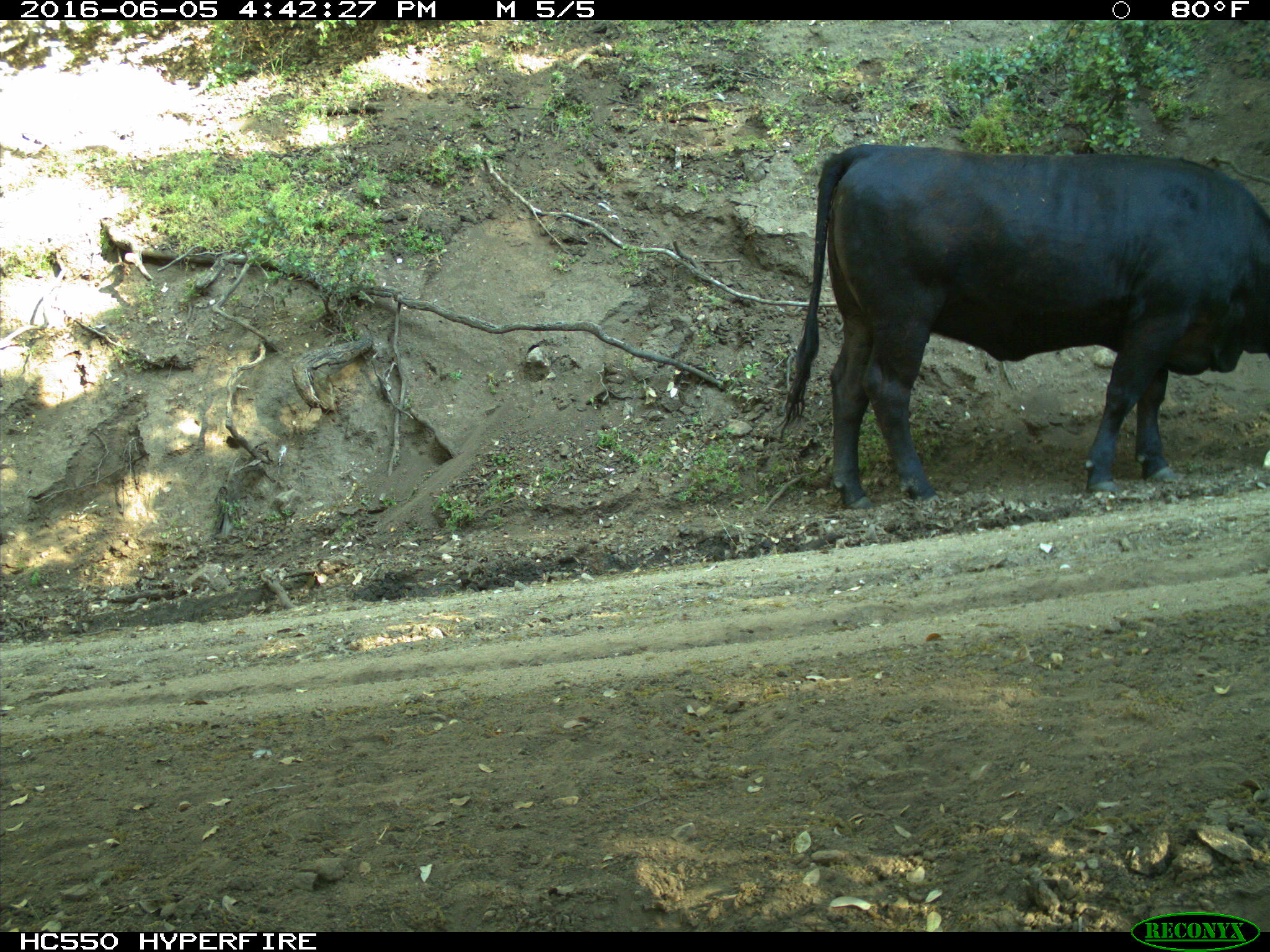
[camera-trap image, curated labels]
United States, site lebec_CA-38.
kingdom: Animalia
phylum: Chordata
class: Mammalia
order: Artiodactyla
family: Bovidae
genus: Bos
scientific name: Bos taurus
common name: domestic cow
Bos taurus (domestic cow).